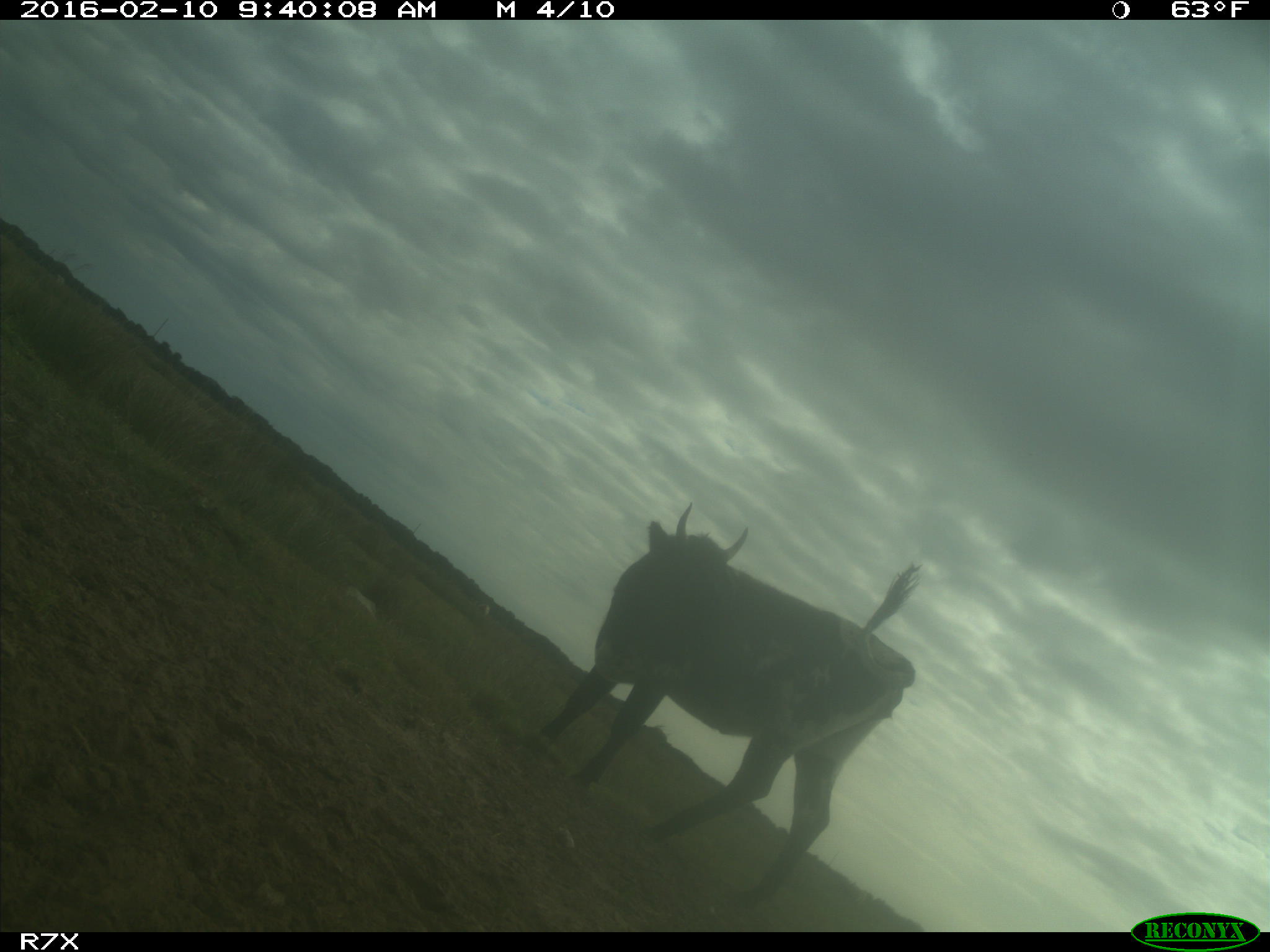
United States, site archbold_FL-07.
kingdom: Animalia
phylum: Chordata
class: Mammalia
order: Artiodactyla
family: Bovidae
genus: Bos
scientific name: Bos taurus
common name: domestic cow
Bos taurus (domestic cow).